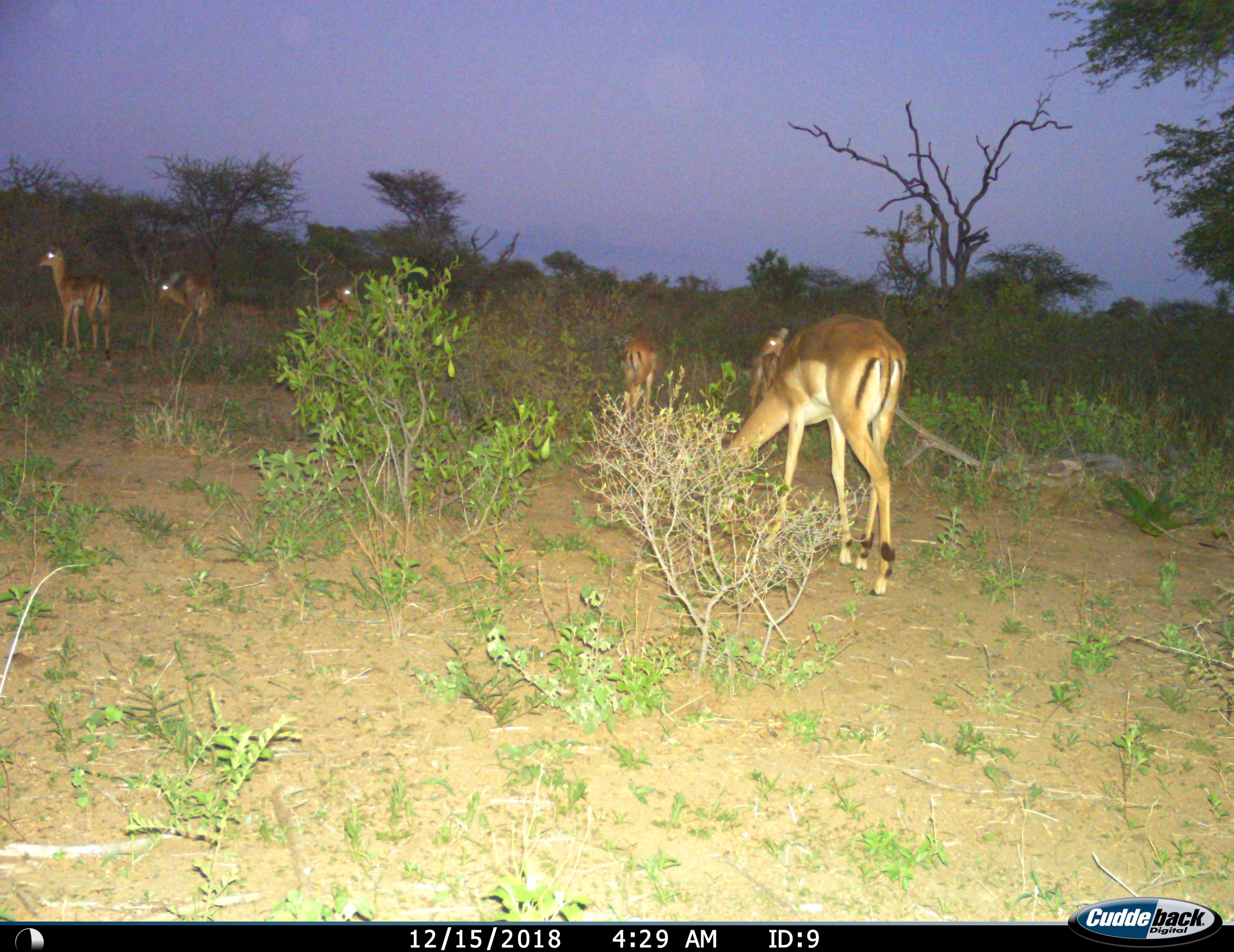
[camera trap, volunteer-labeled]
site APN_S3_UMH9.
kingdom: Animalia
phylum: Chordata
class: Mammalia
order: Artiodactyla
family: Bovidae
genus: Aepyceros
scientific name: Aepyceros melampus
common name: impala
Impala (Aepyceros melampus), count 6. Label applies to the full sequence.